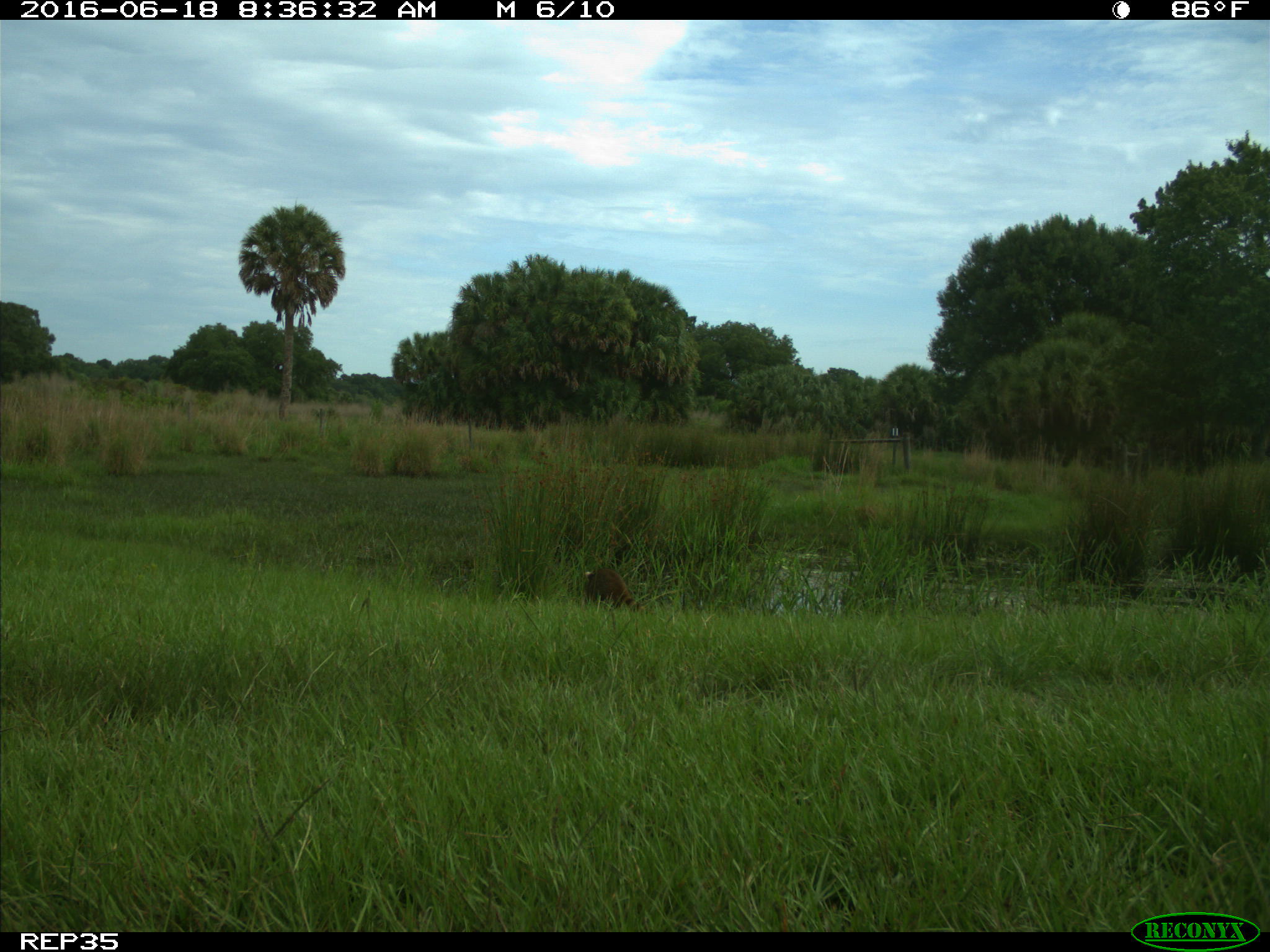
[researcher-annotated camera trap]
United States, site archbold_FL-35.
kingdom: Animalia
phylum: Chordata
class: Mammalia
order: Carnivora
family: Procyonidae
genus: Procyon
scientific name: Procyon lotor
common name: common raccoon